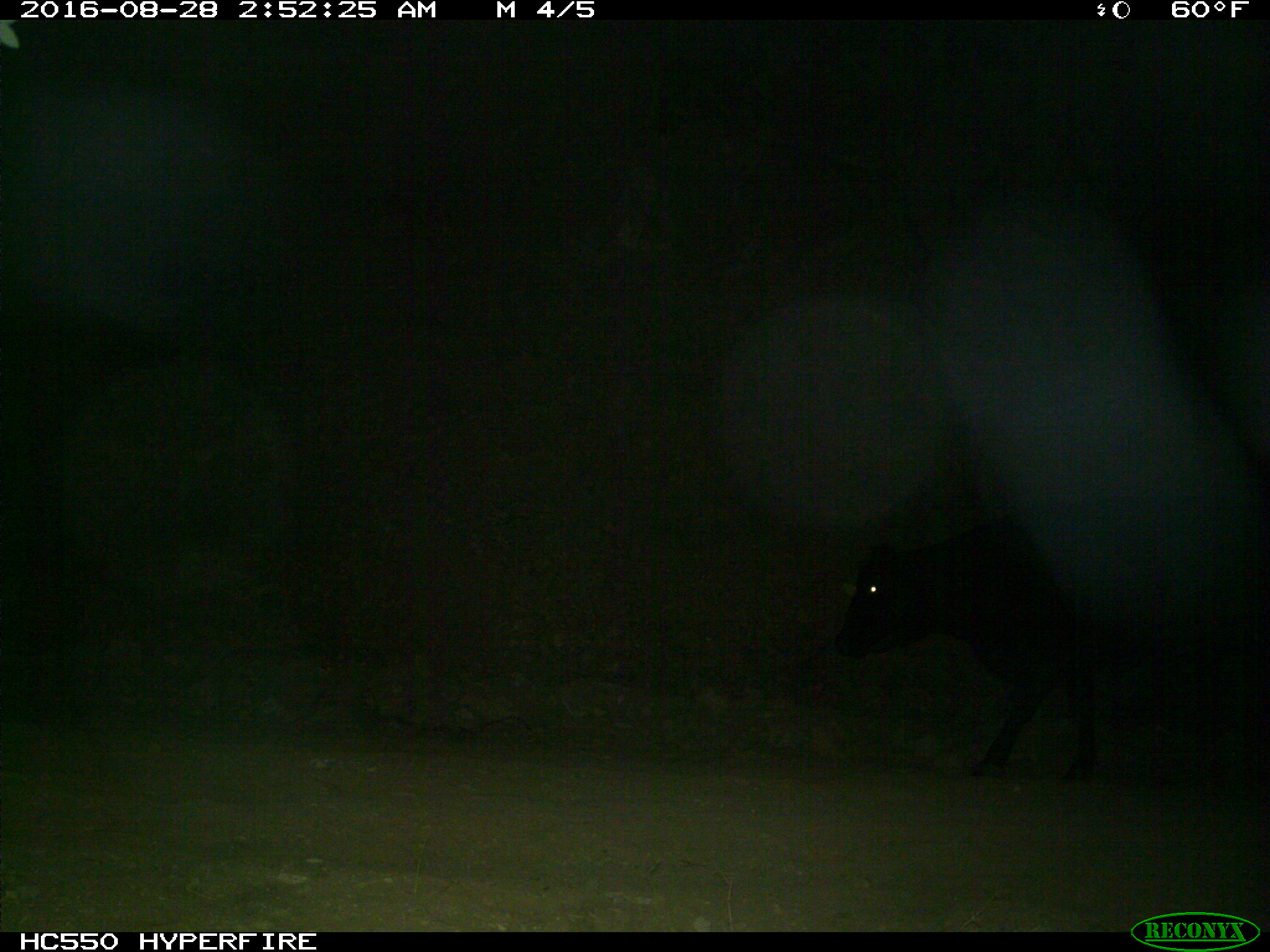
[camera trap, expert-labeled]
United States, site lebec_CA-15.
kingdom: Animalia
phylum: Chordata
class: Mammalia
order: Artiodactyla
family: Bovidae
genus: Bos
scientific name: Bos taurus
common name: domestic cow